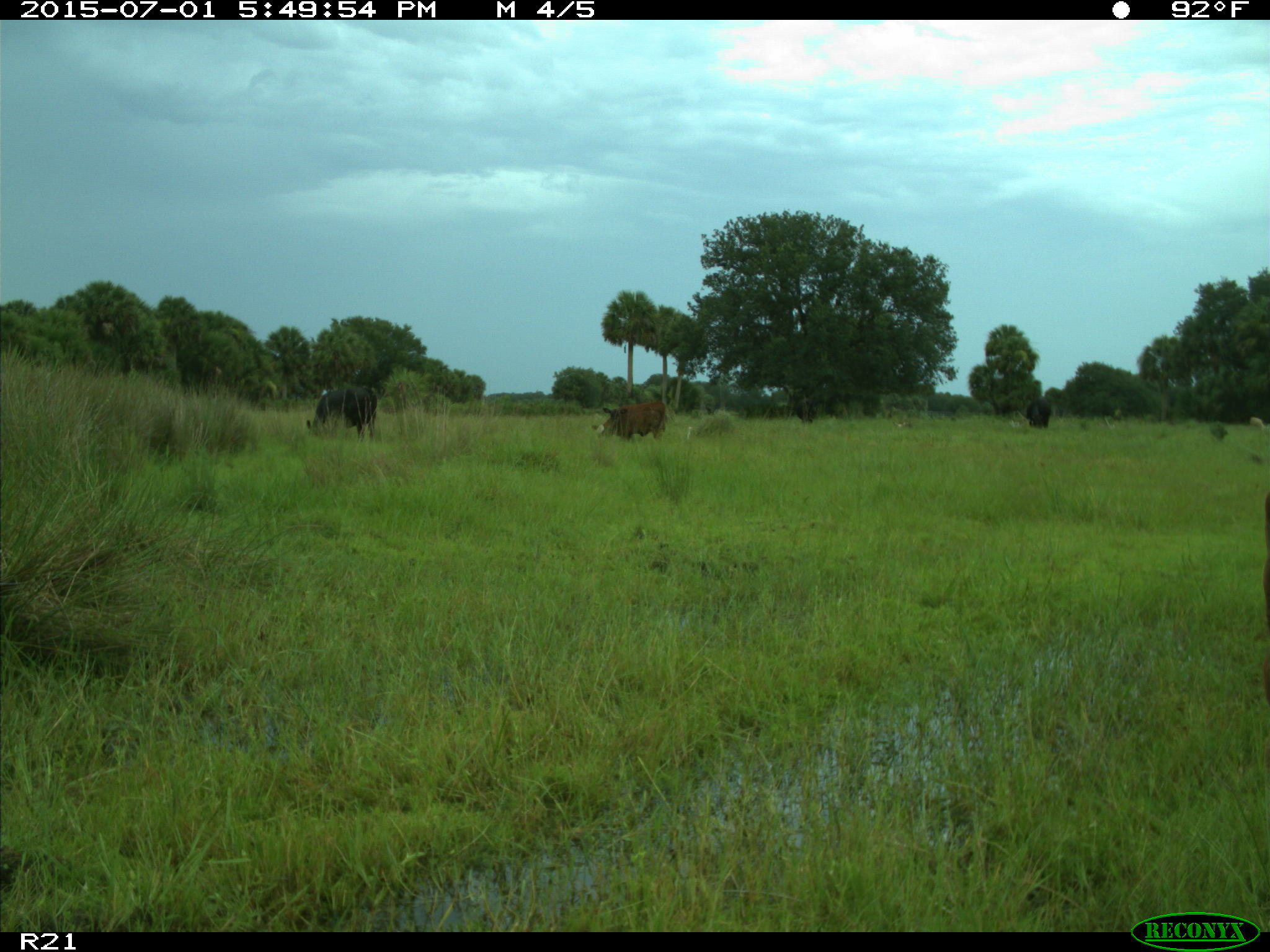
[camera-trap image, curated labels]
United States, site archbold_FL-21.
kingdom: Animalia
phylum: Chordata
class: Mammalia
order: Artiodactyla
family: Bovidae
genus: Bos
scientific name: Bos taurus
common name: domestic cow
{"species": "Bos taurus (domestic cow)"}